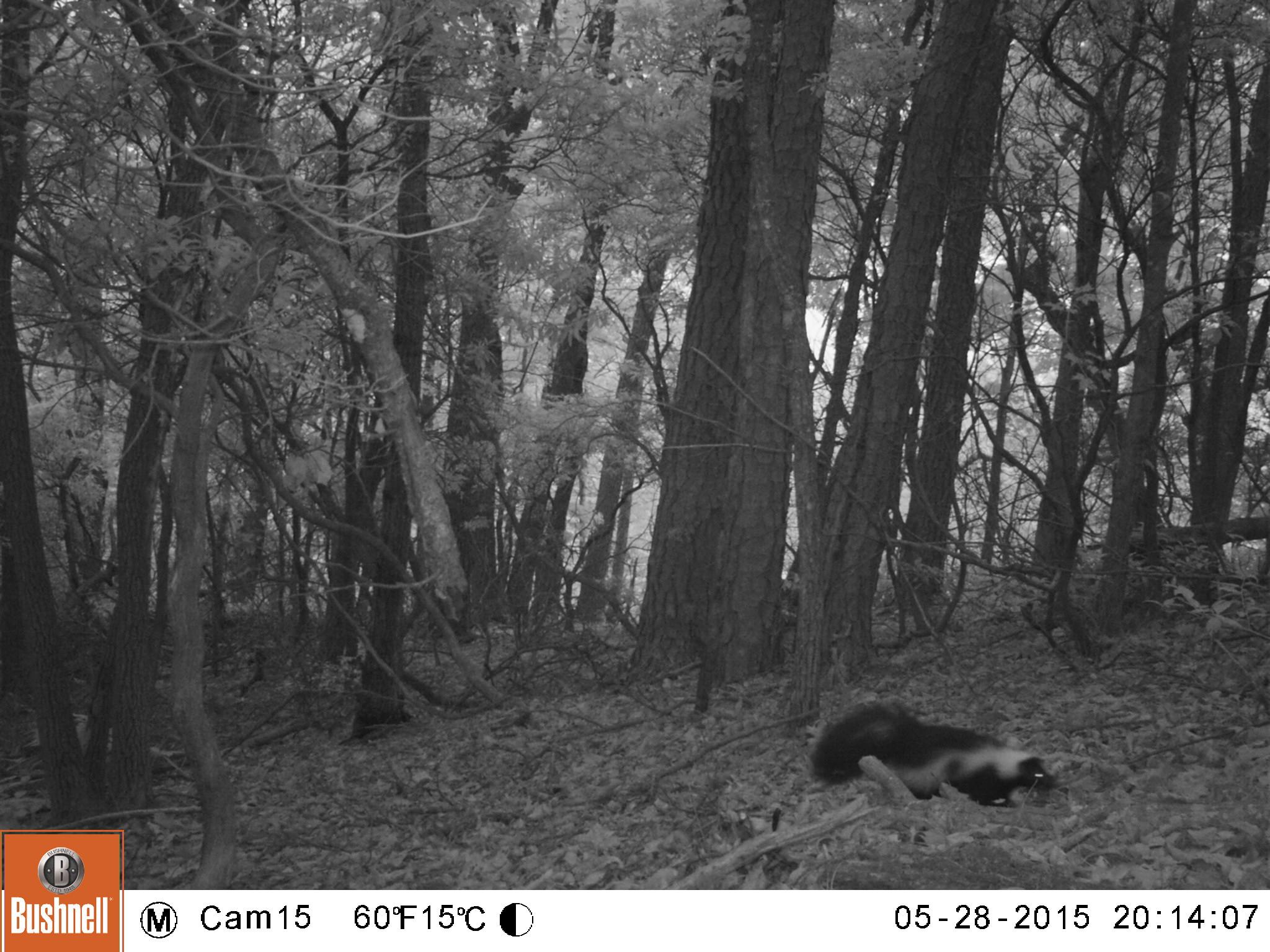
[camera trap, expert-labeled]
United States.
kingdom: Animalia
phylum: Chordata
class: Mammalia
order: Carnivora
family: Mephitidae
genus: Mephitis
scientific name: Mephitis mephitis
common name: striped skunk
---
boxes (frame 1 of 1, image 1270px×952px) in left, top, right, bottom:
Striped Skunk: 805, 693, 1059, 822